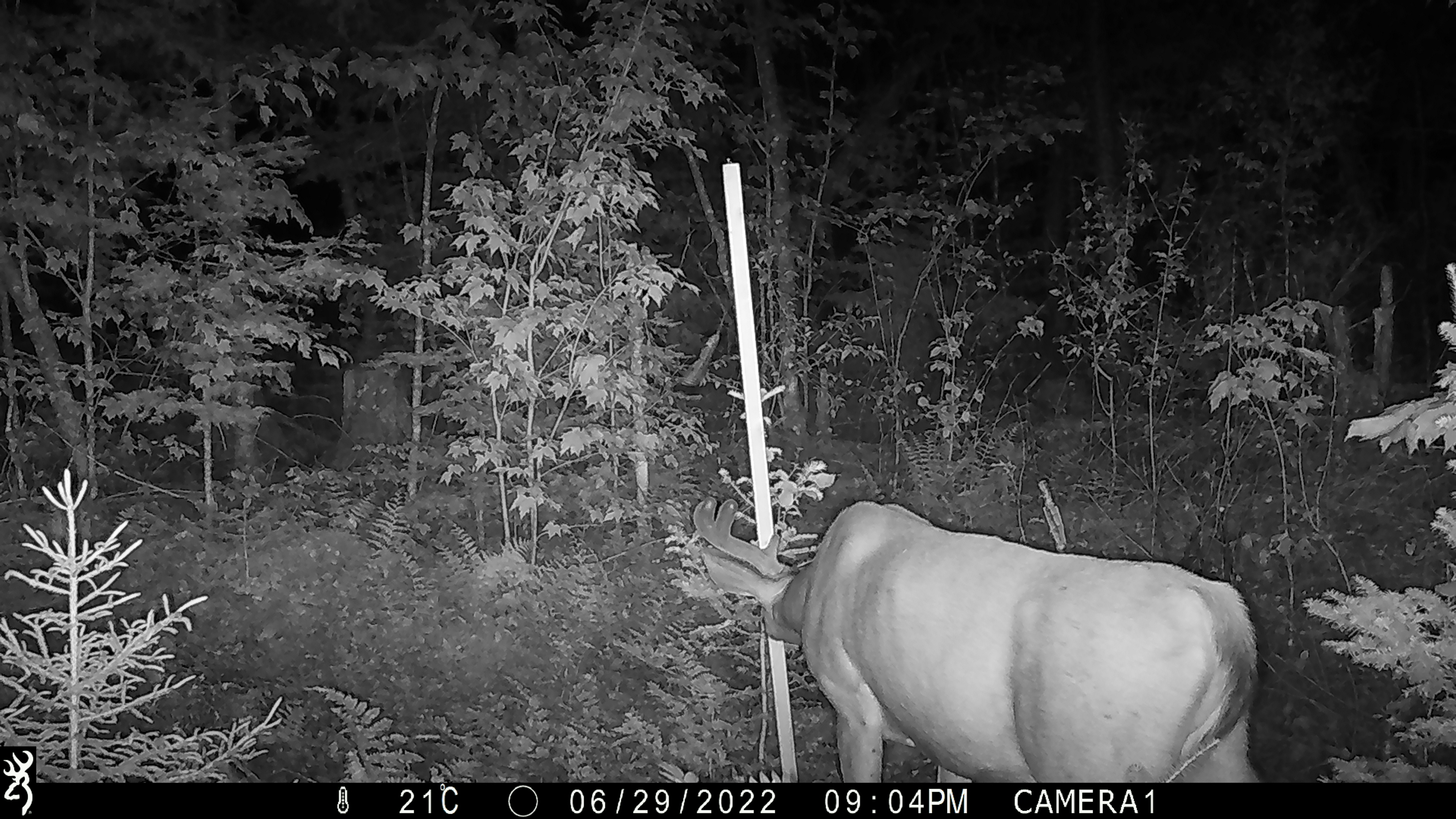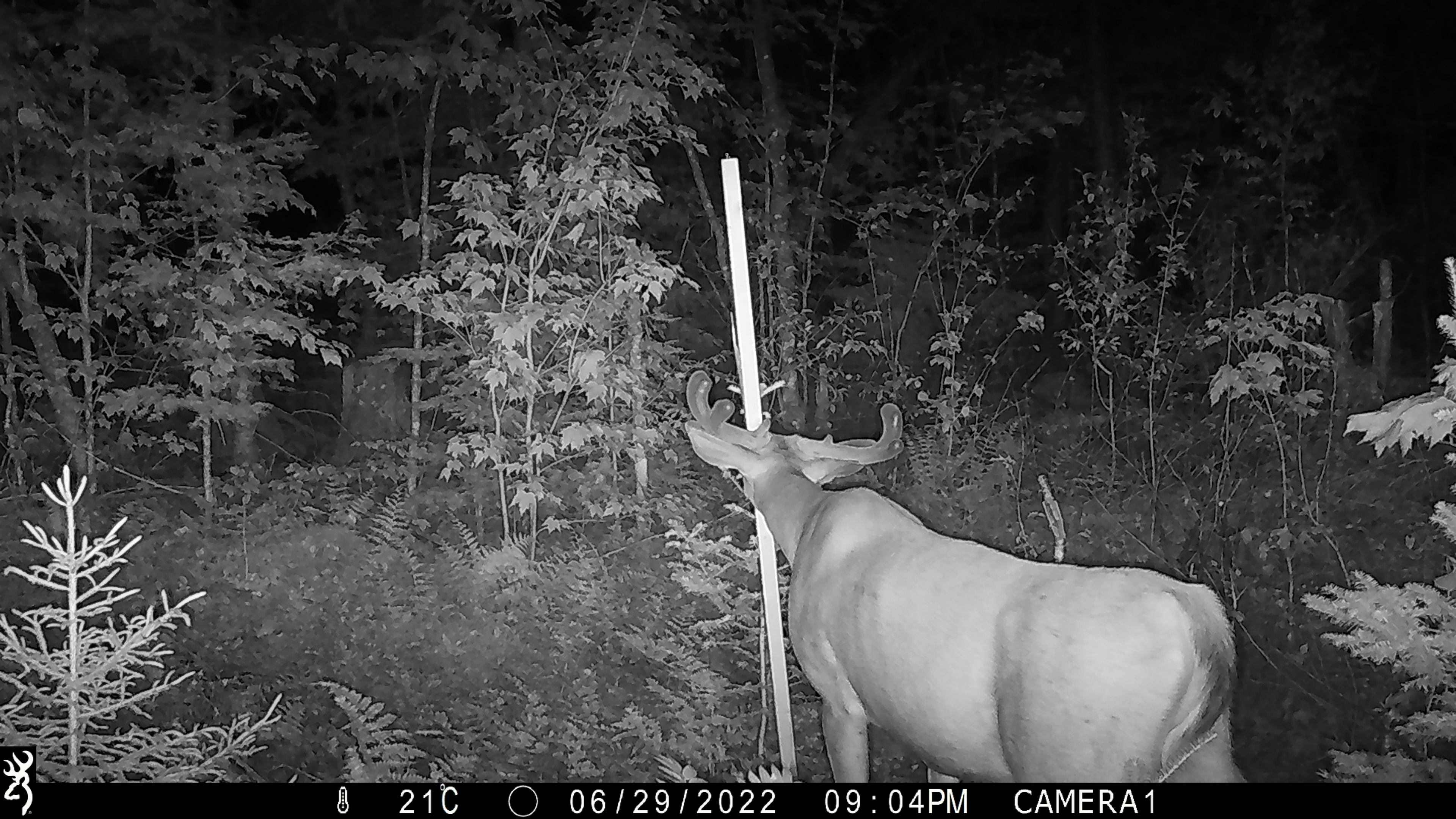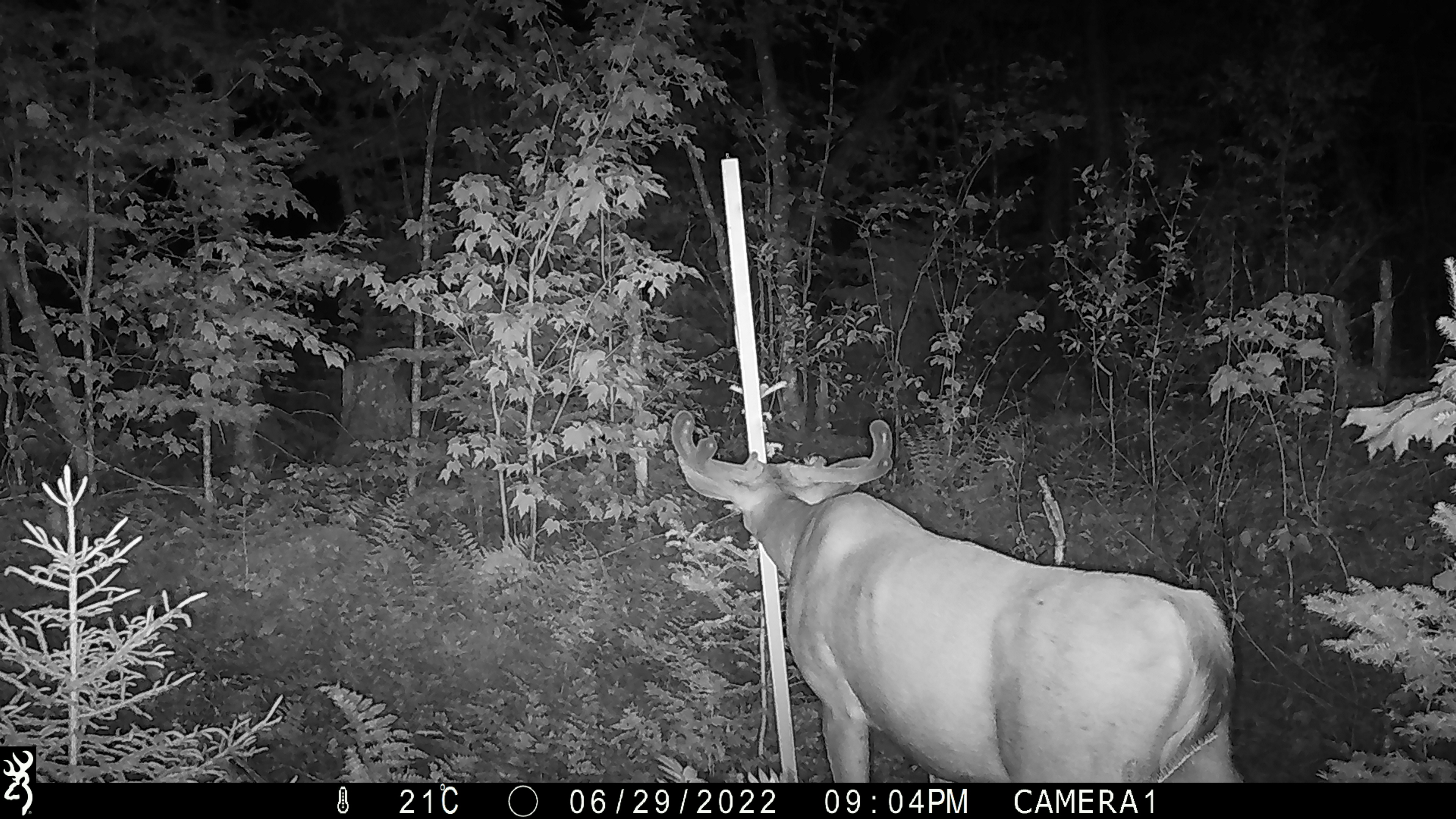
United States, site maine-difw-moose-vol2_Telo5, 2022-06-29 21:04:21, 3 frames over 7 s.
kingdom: Animalia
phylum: Chordata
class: Mammalia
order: Artiodactyla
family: Cervidae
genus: Odocoileus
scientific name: Odocoileus virginianus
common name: white-tailed deer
White-tailed deer (Odocoileus virginianus).